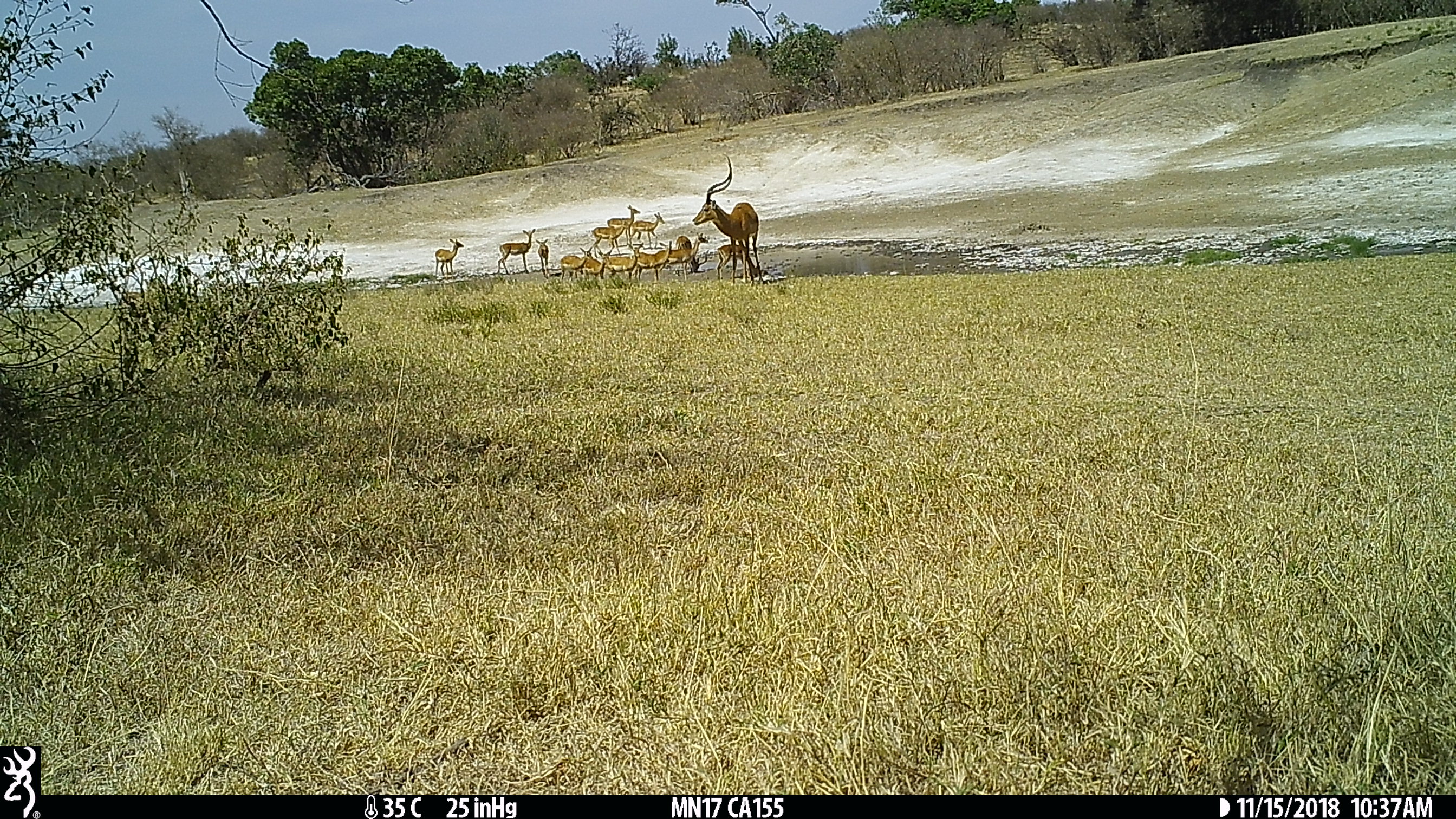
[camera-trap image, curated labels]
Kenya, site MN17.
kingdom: Animalia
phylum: Chordata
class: Mammalia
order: Artiodactyla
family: Bovidae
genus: Aepyceros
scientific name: Aepyceros melampus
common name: impala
Impala (Aepyceros melampus).